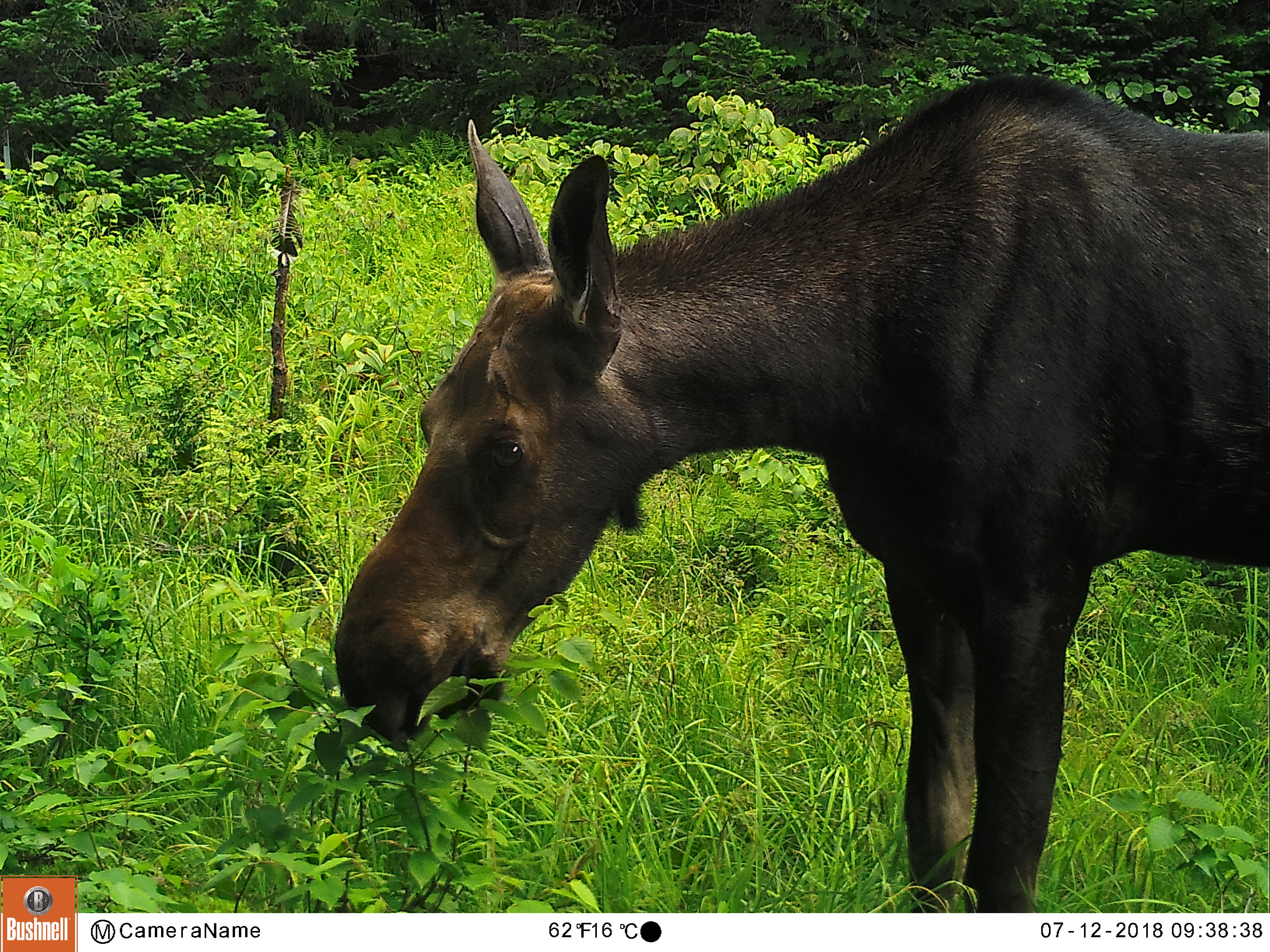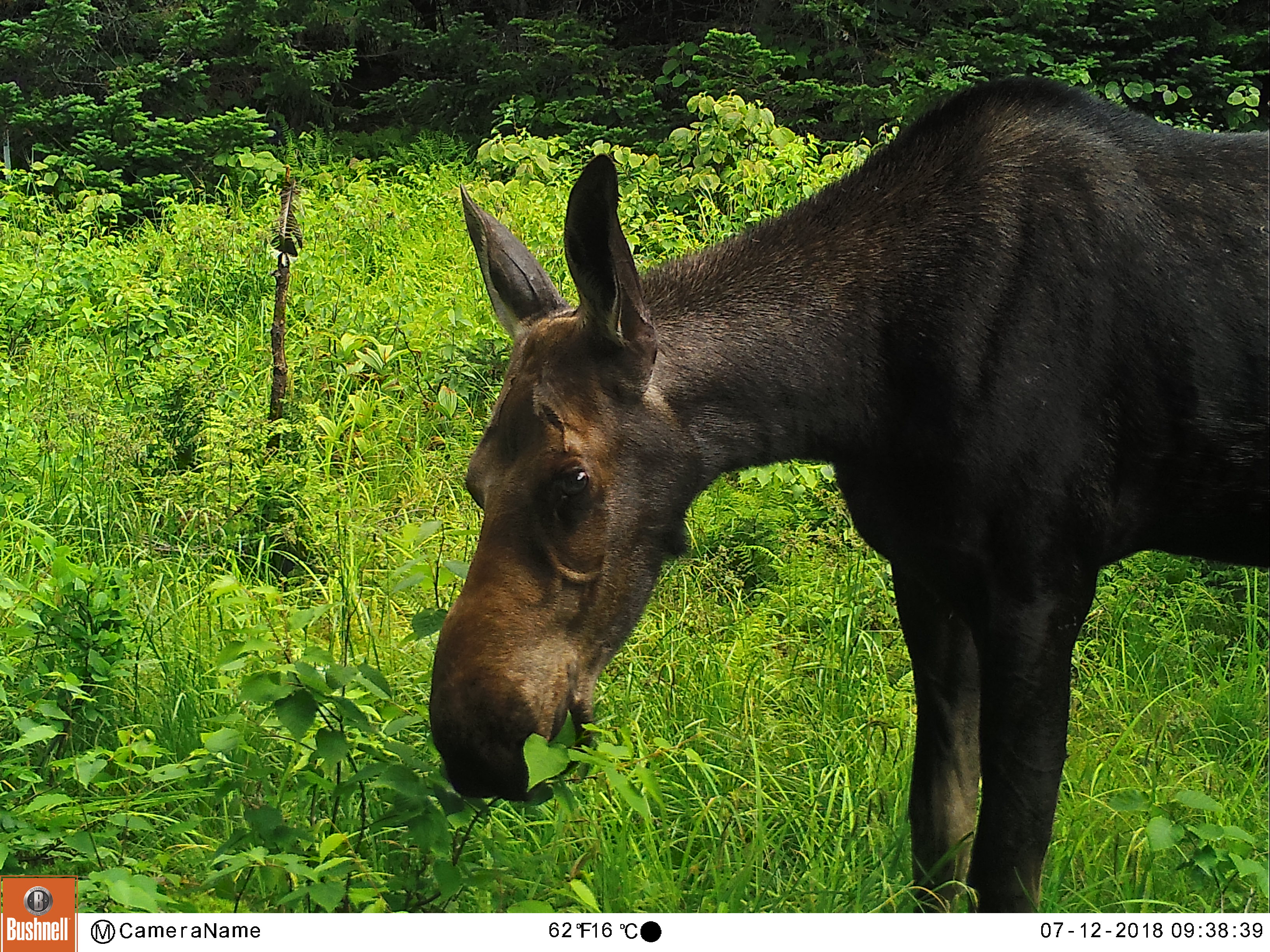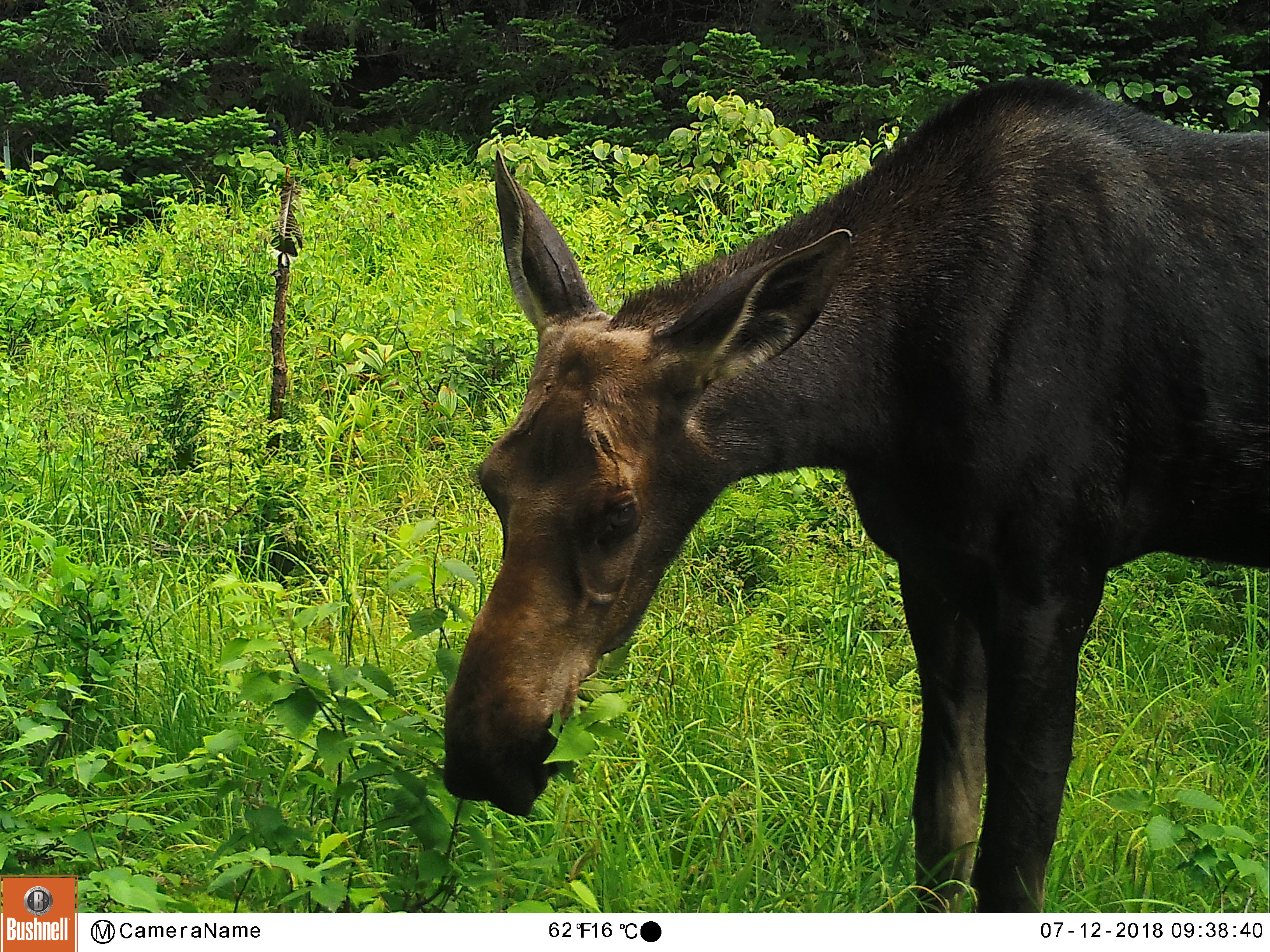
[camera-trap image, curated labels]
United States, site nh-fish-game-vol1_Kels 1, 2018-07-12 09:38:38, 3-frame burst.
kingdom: Animalia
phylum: Chordata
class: Mammalia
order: Artiodactyla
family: Cervidae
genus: Alces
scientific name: Alces alces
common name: moose